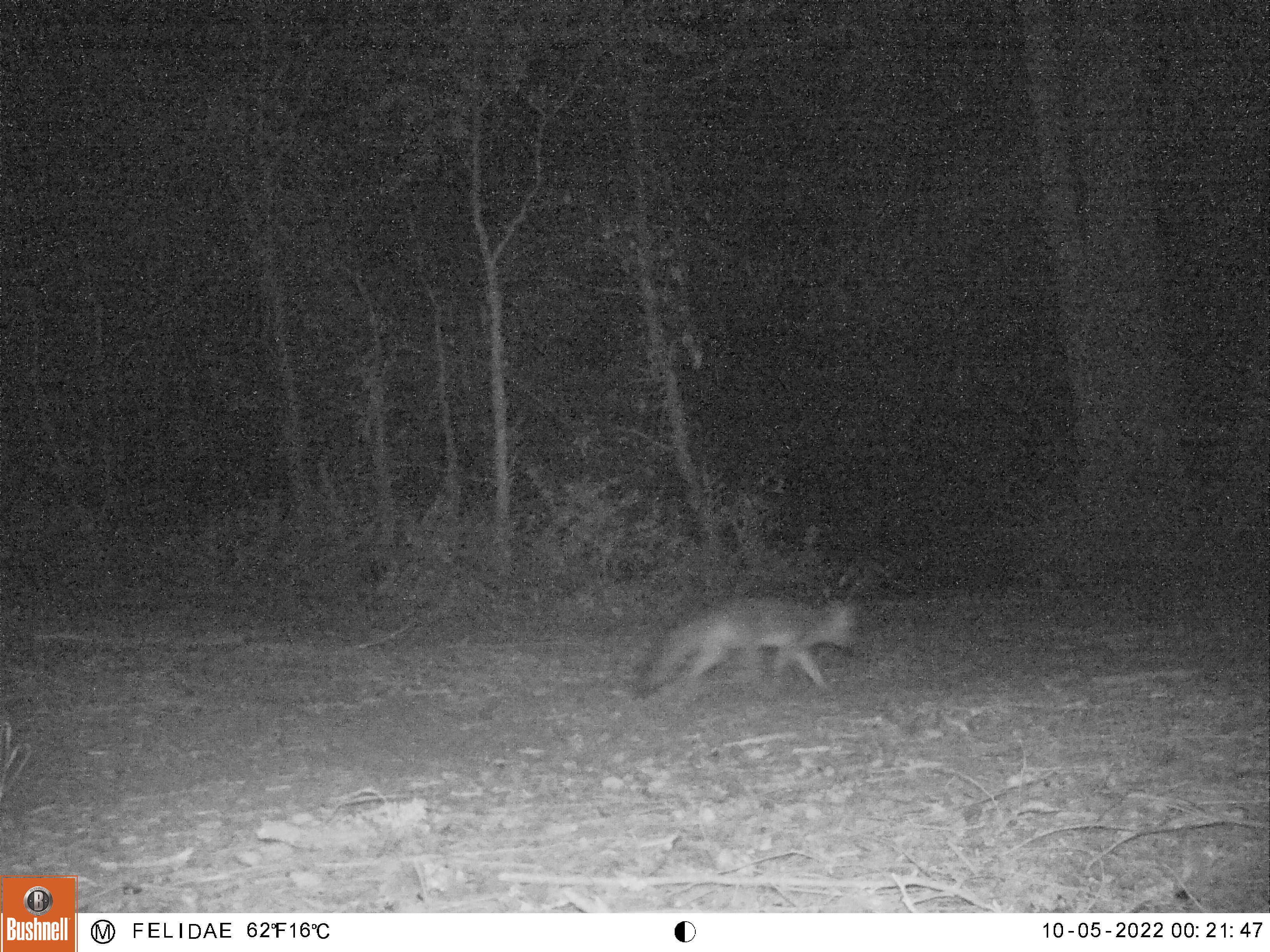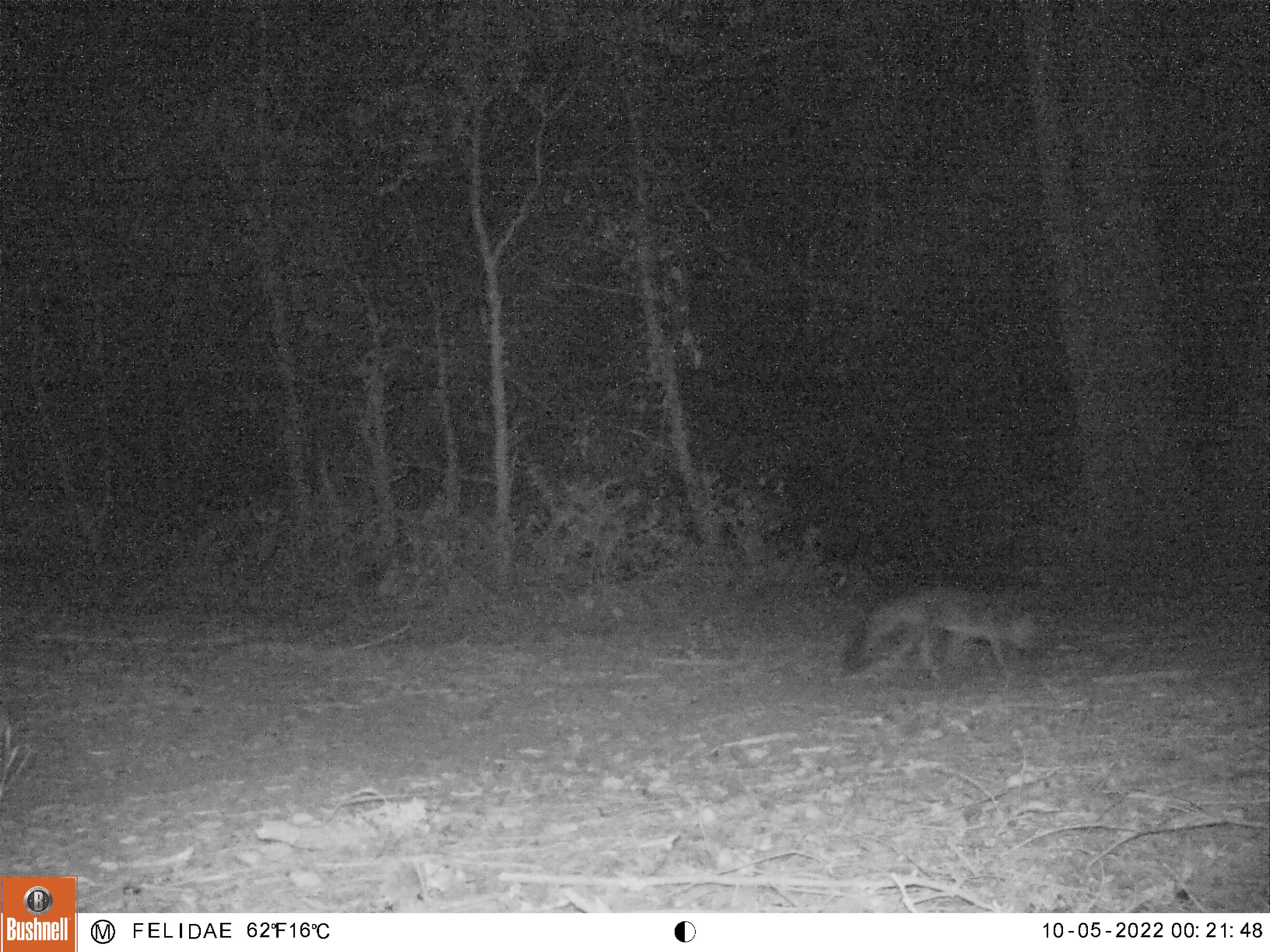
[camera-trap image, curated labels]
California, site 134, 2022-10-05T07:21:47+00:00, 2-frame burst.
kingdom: Animalia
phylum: Chordata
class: Mammalia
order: Carnivora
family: Canidae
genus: Urocyon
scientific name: Urocyon cinereoargenteus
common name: gray fox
Gray fox (Urocyon cinereoargenteus).